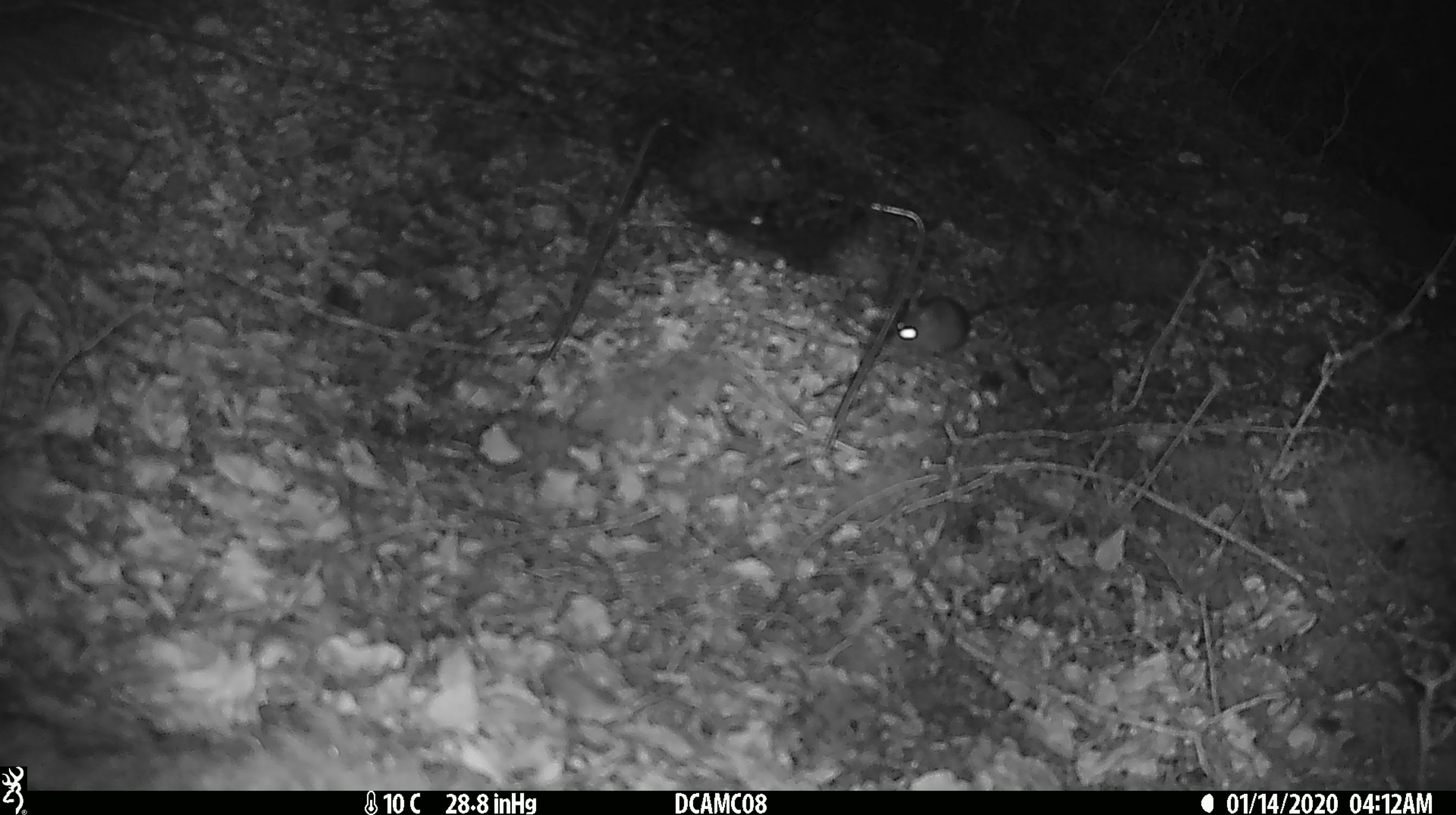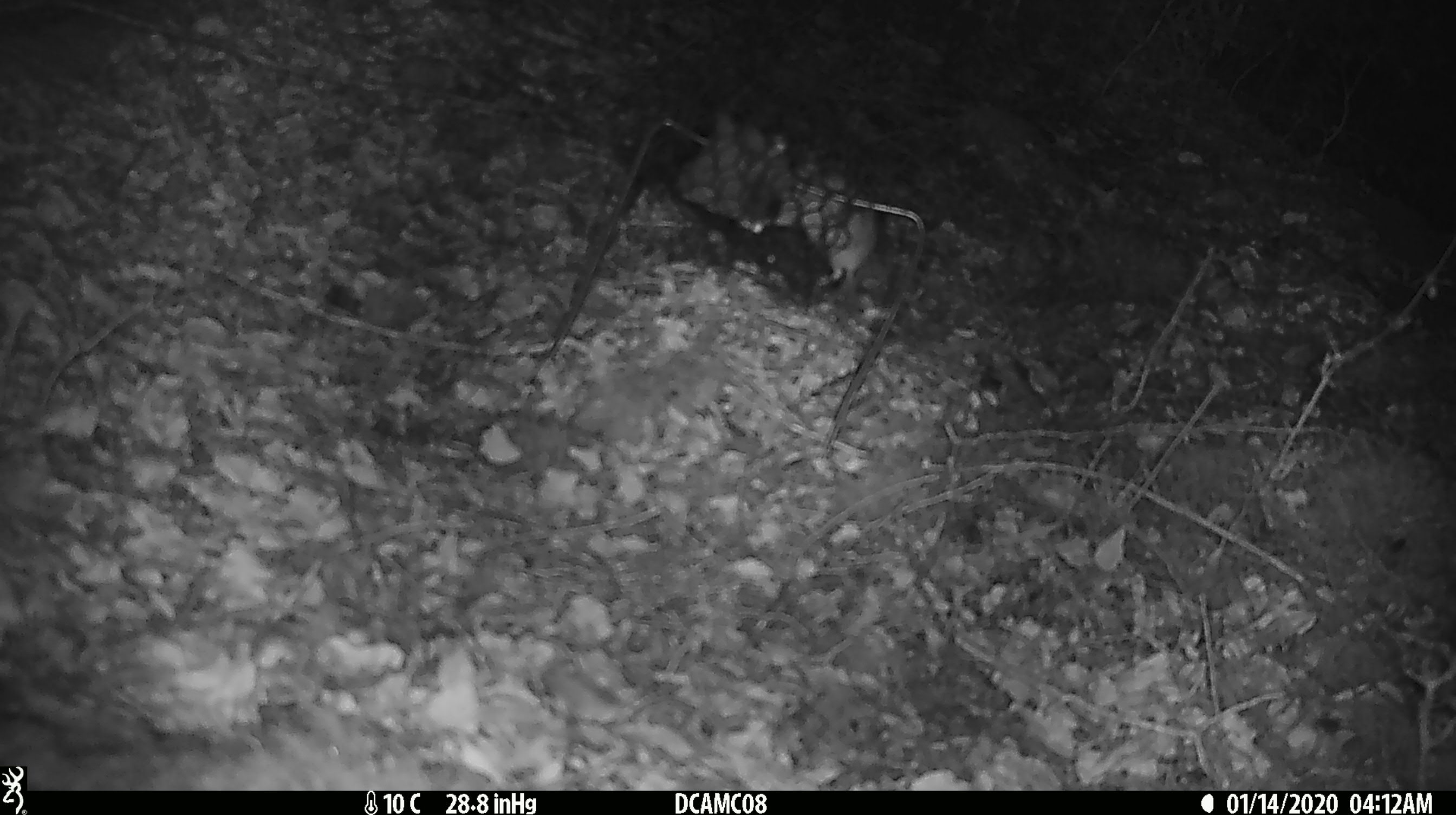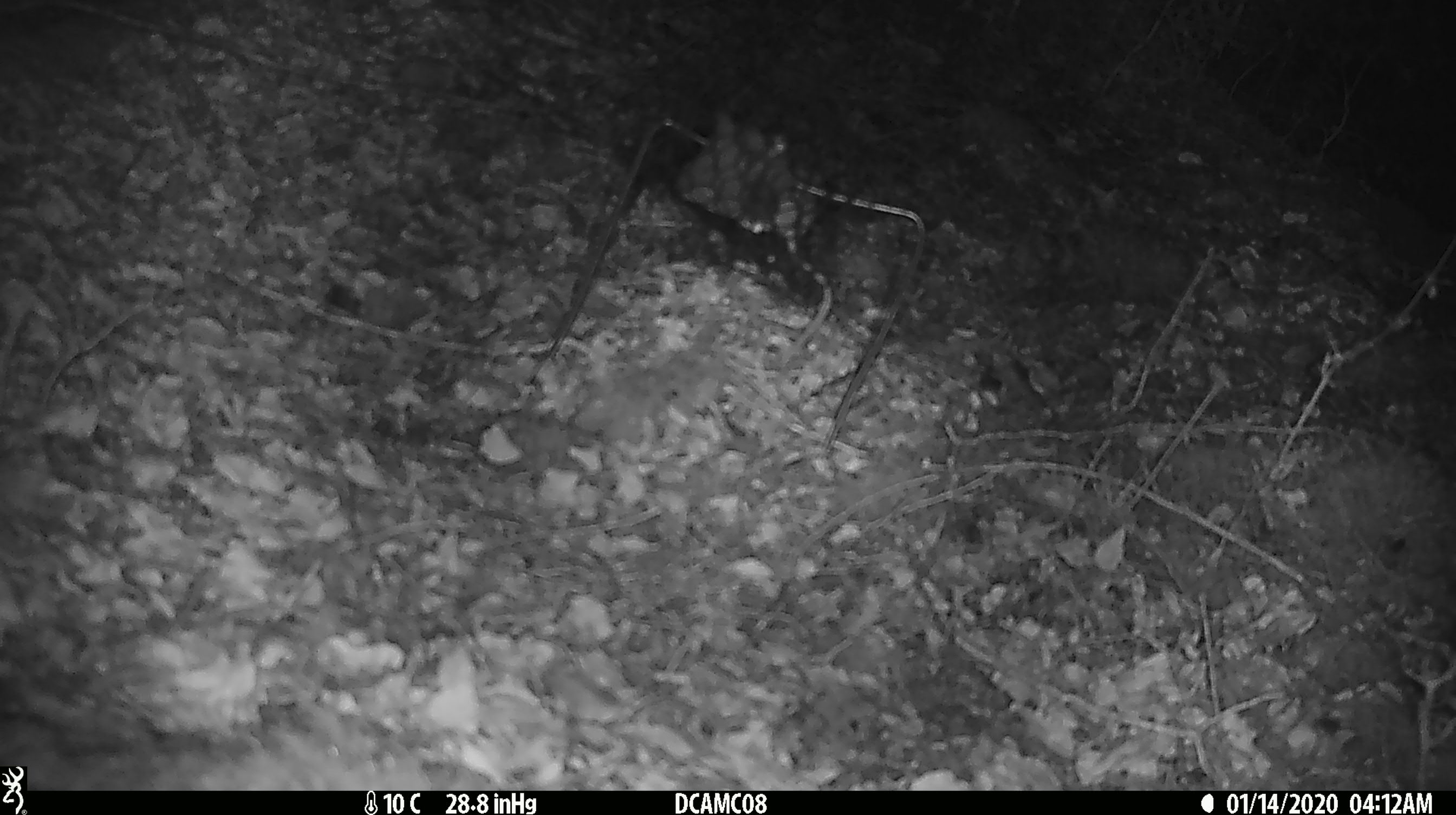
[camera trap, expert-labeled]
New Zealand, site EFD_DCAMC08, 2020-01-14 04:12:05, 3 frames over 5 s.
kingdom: Animalia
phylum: Chordata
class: Mammalia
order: Rodentia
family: Muridae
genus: Mus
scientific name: Mus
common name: mouse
Mouse (Mus).